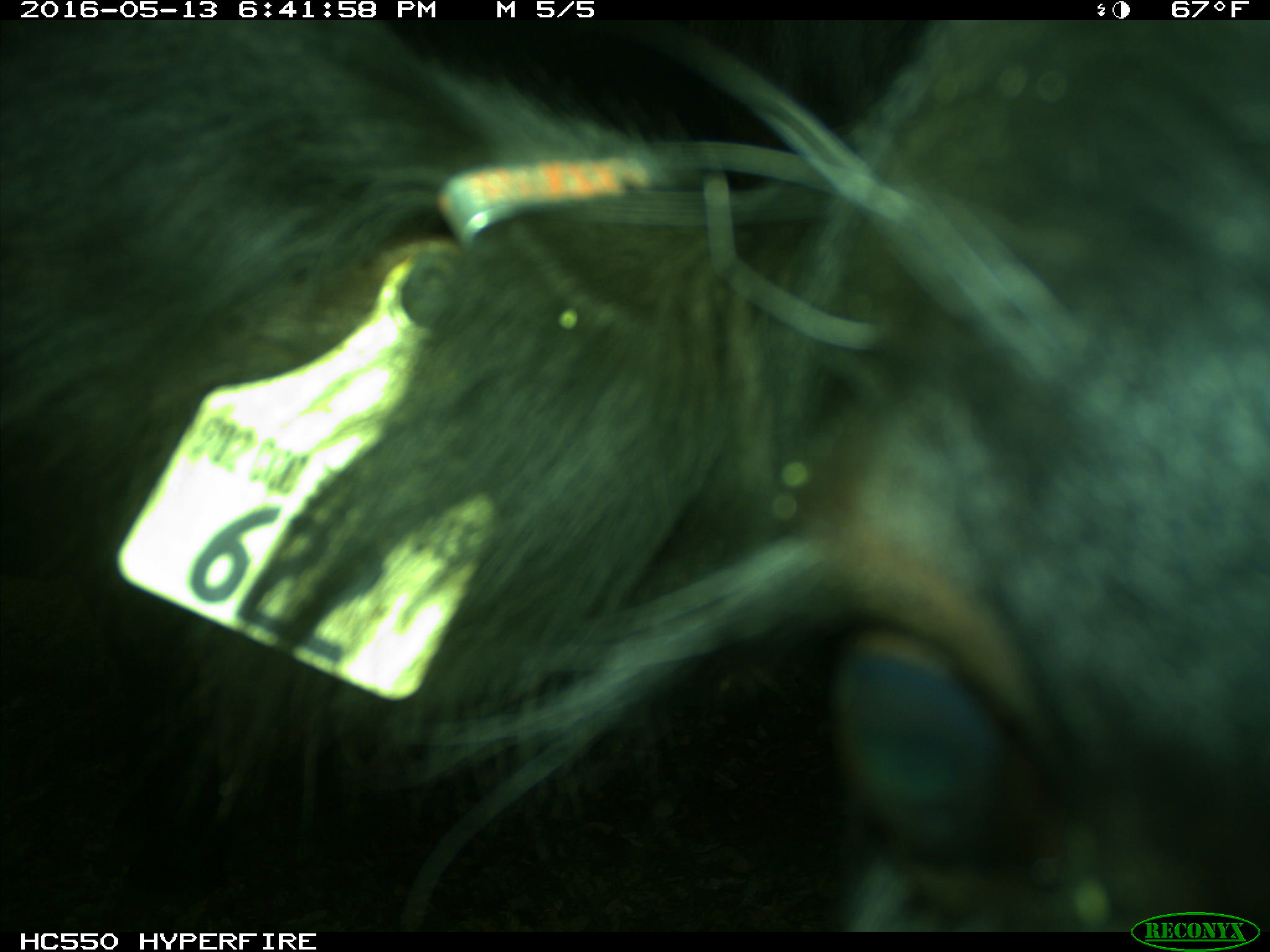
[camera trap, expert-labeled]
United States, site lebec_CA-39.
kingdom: Animalia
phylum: Chordata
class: Mammalia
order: Artiodactyla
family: Bovidae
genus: Bos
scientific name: Bos taurus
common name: domestic cow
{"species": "Bos taurus (domestic cow)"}